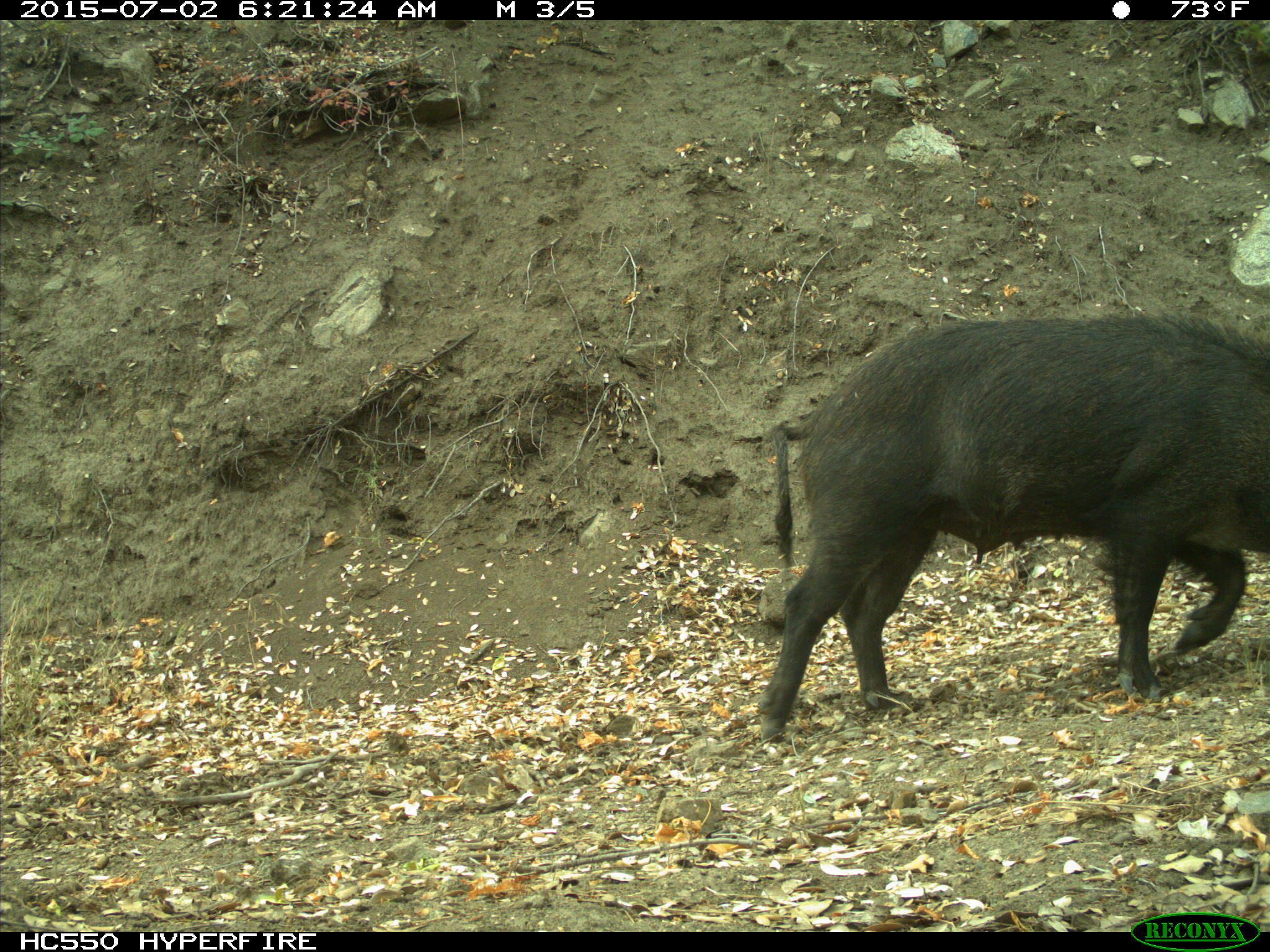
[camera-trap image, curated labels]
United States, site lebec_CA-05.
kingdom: Animalia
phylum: Chordata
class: Mammalia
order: Artiodactyla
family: Suidae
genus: Sus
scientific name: Sus scrofa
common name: wild boar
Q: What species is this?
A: Sus scrofa (wild boar).